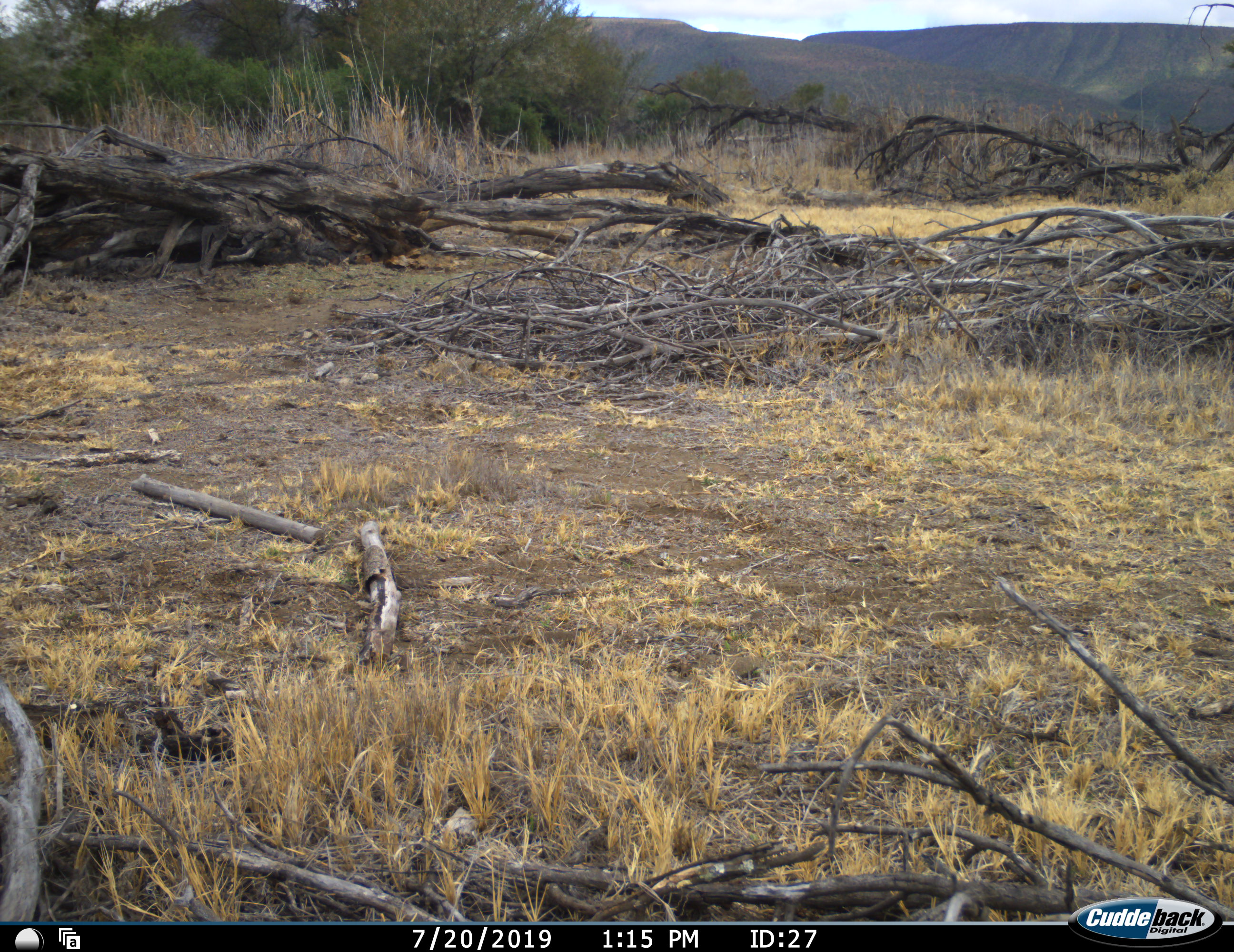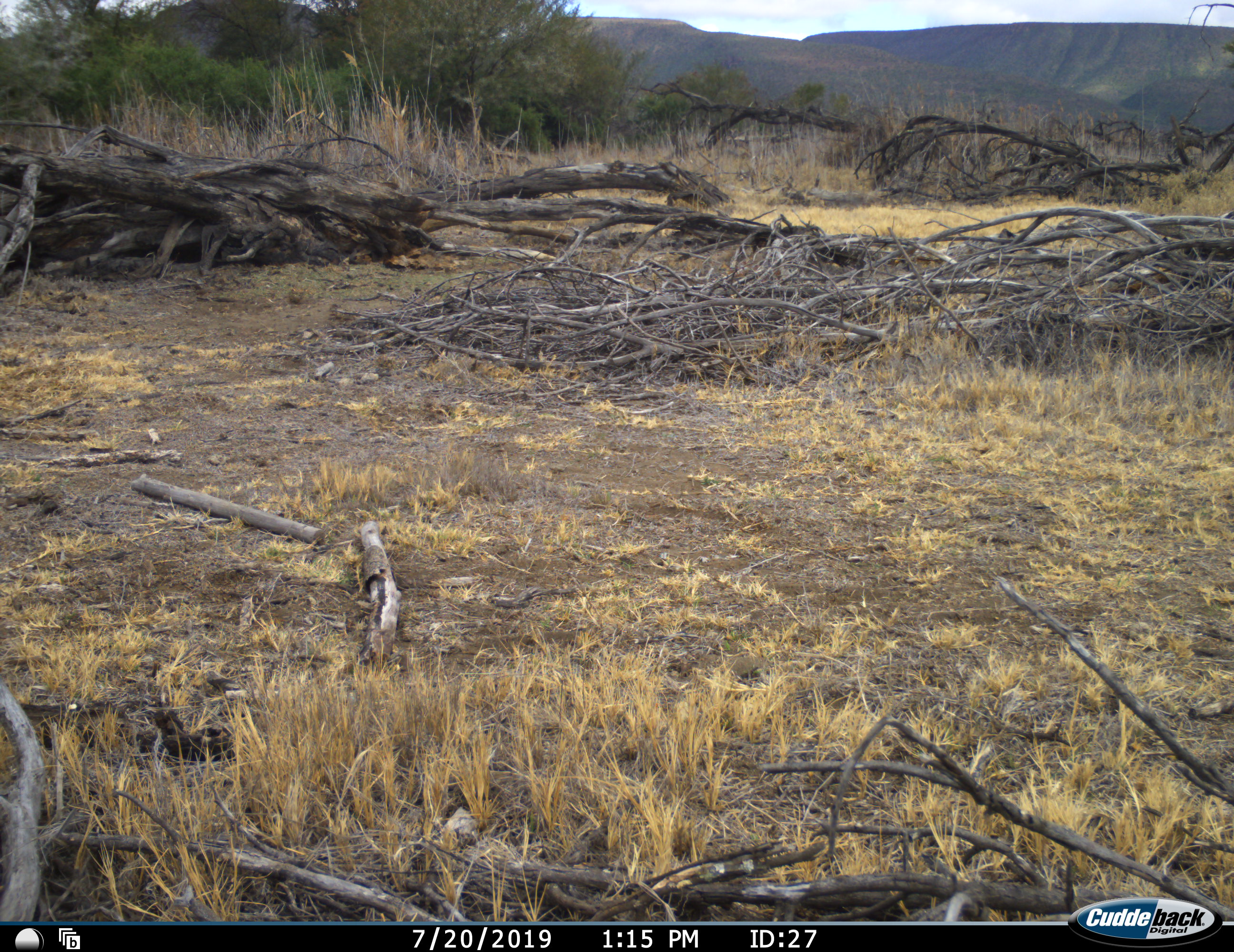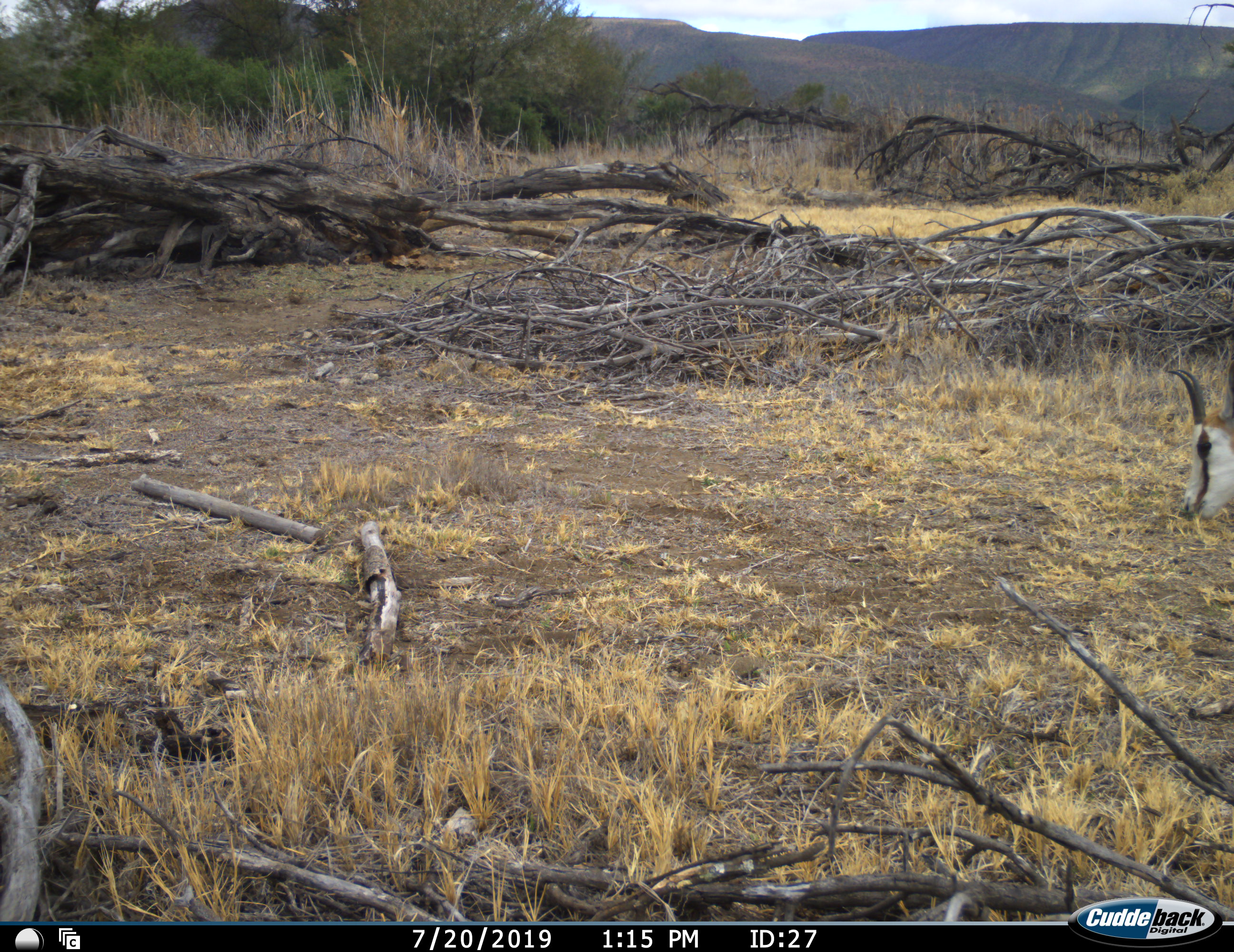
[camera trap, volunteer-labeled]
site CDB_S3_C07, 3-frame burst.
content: unidentified animal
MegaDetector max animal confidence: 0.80